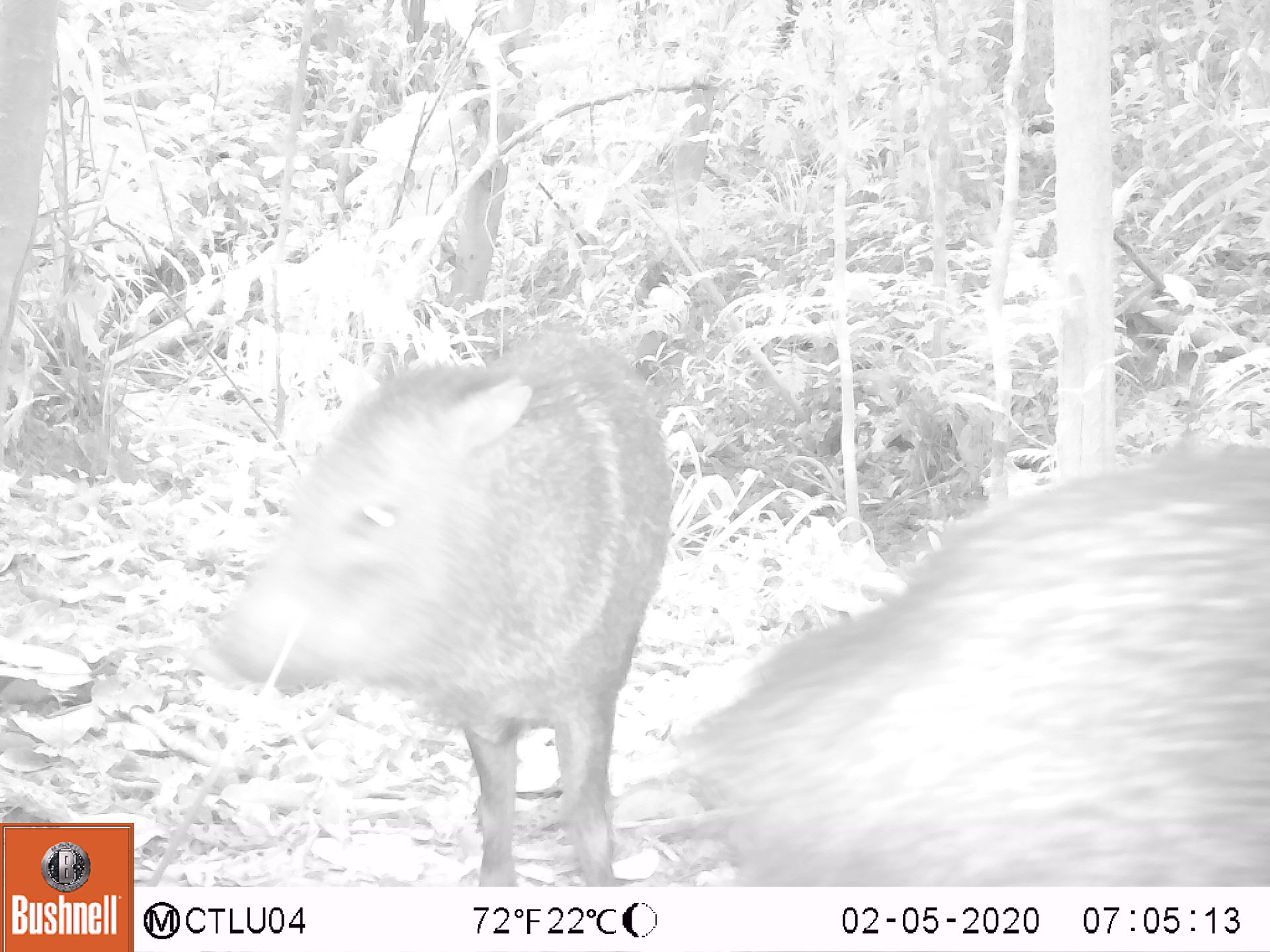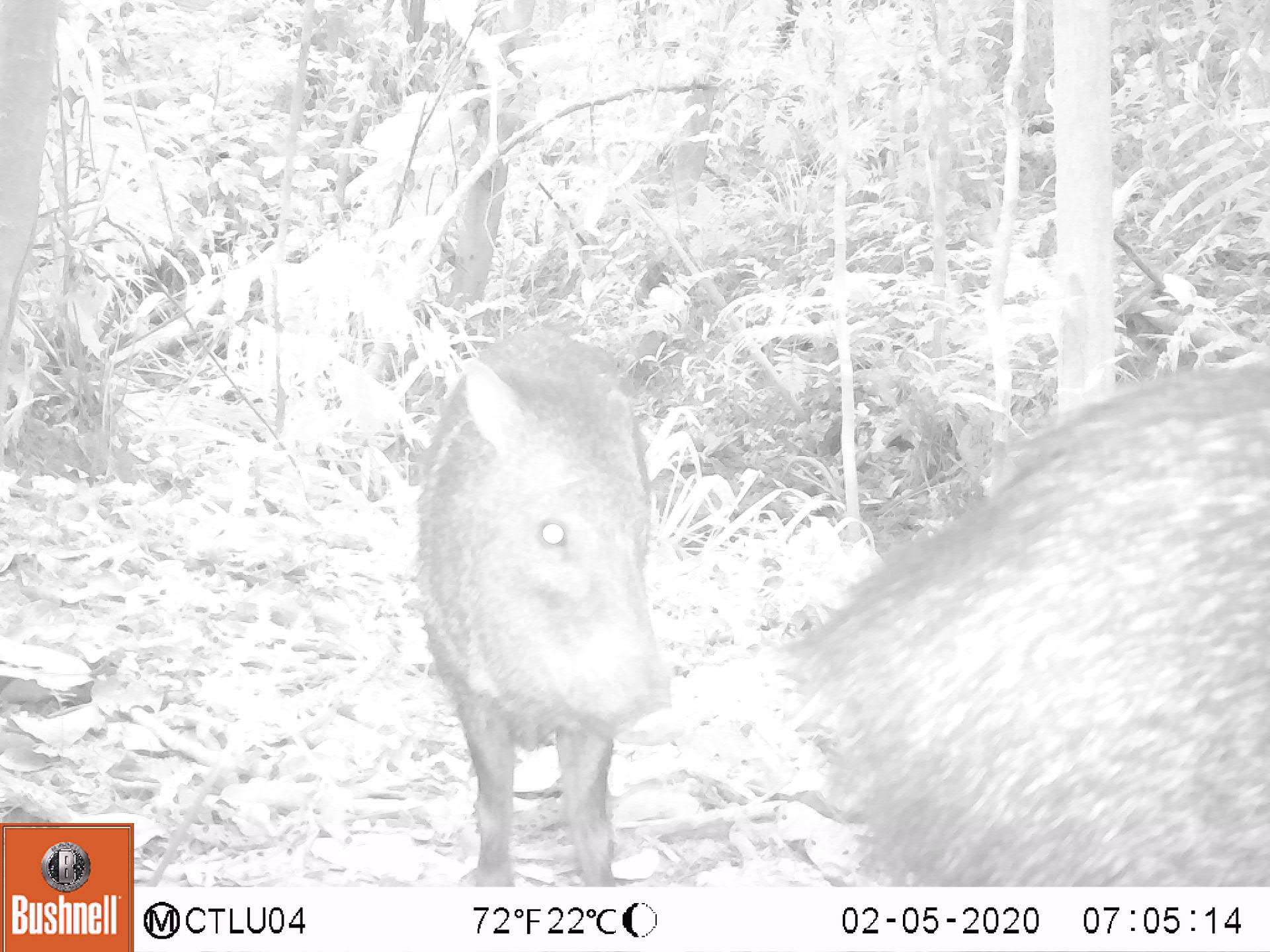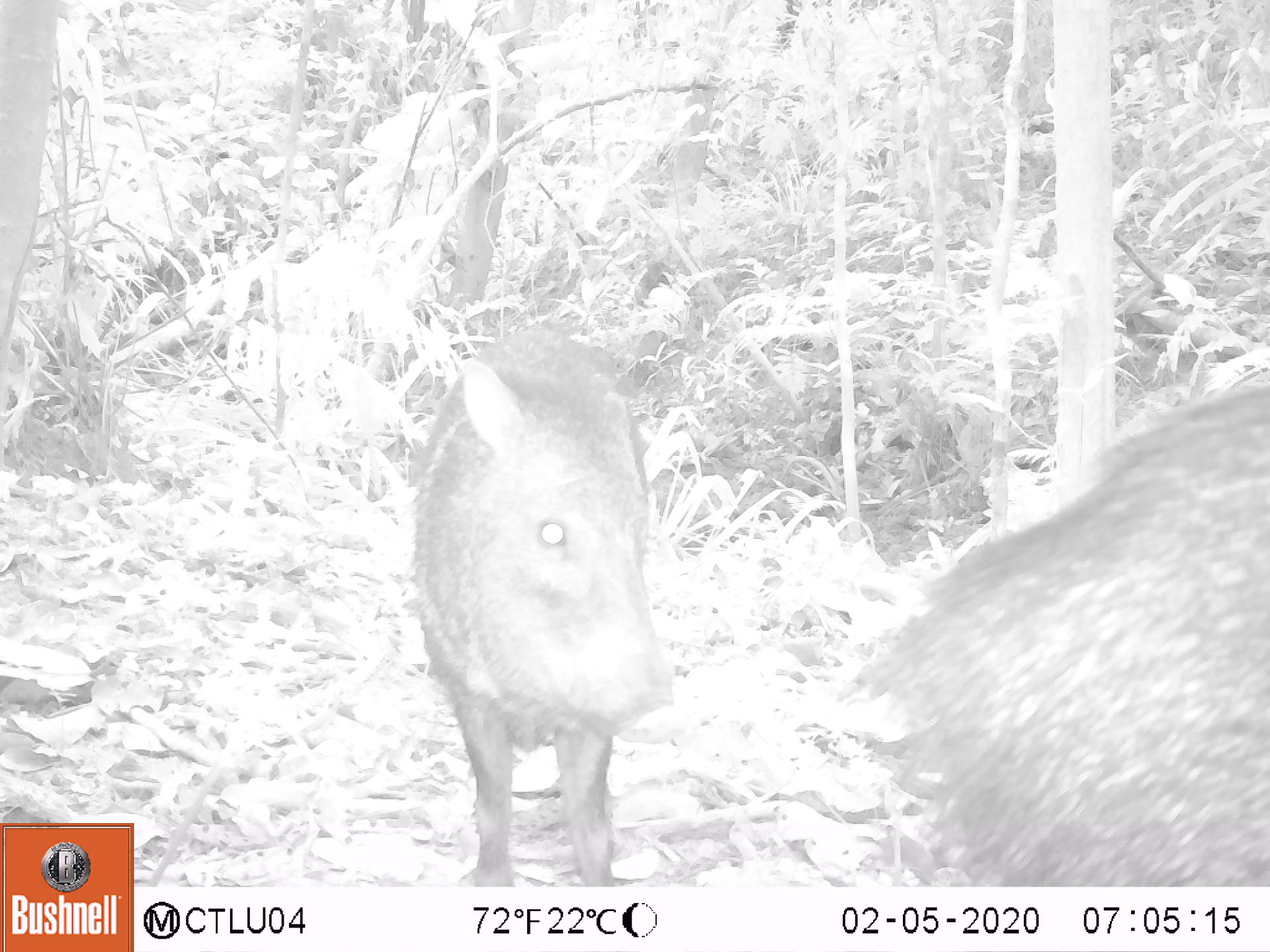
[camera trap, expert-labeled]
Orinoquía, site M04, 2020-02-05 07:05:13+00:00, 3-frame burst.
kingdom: Animalia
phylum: Chordata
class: Mammalia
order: Artiodactyla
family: Tayassuidae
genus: Pecari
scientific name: Pecari tajacu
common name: collared peccary